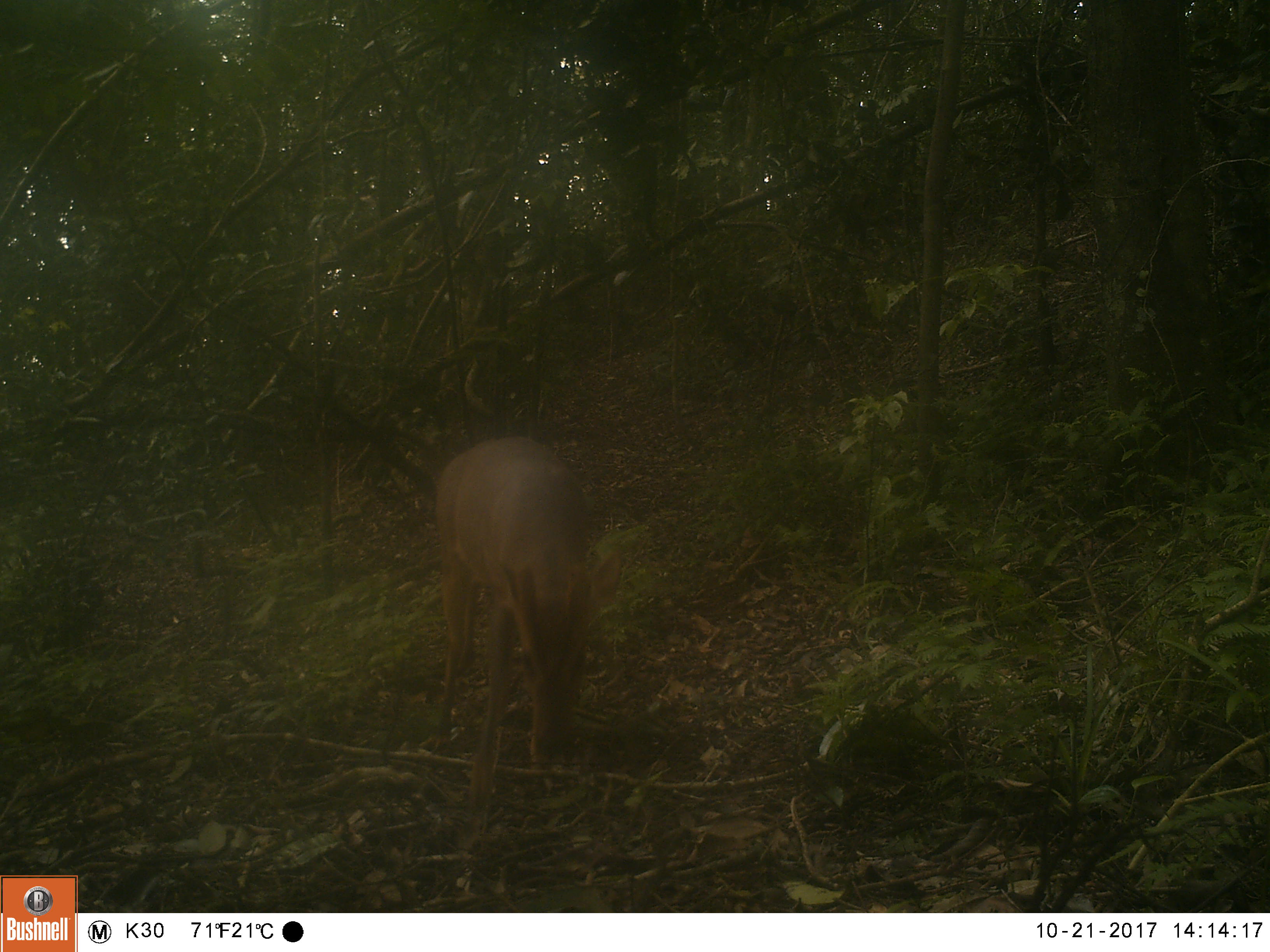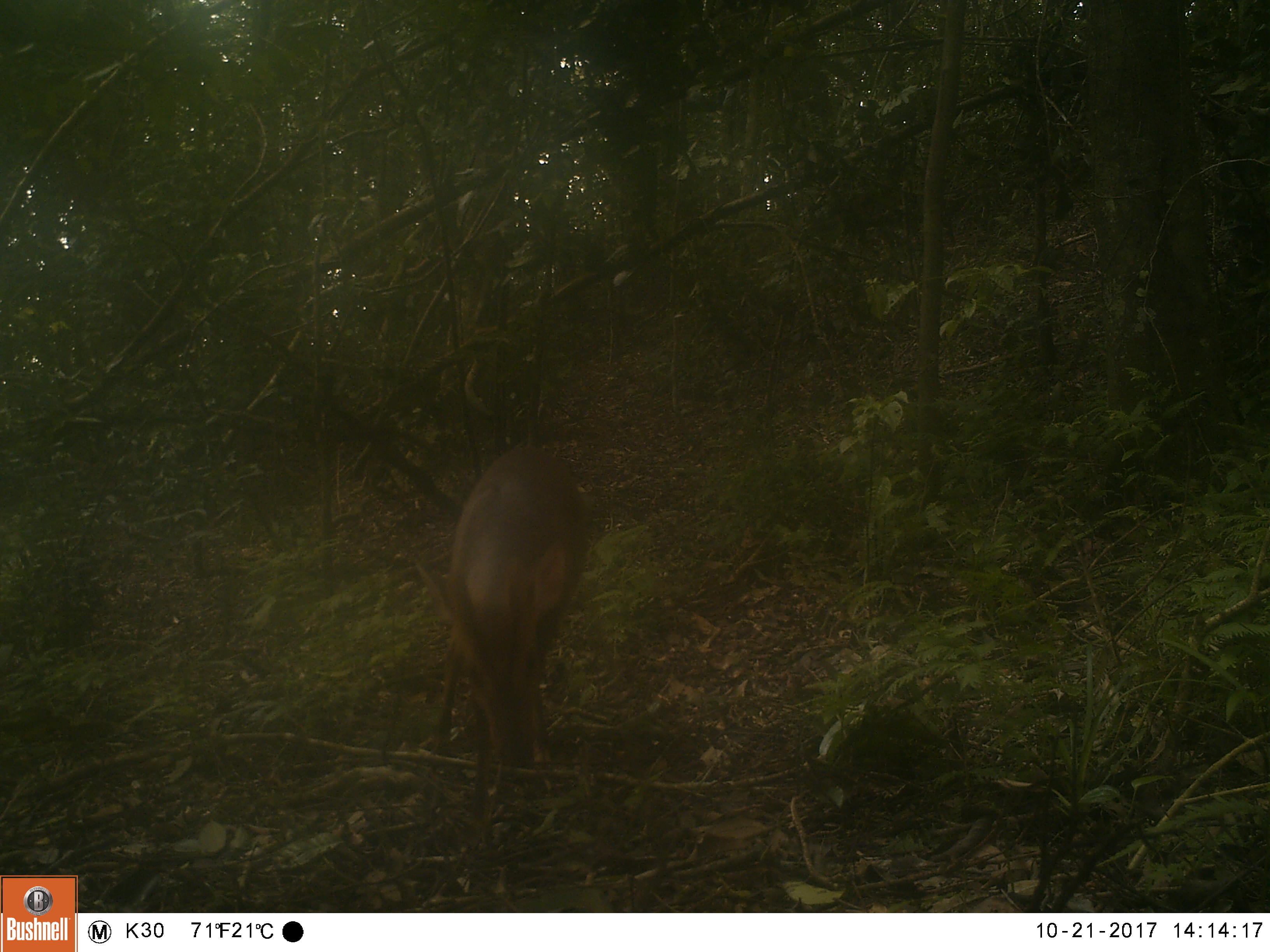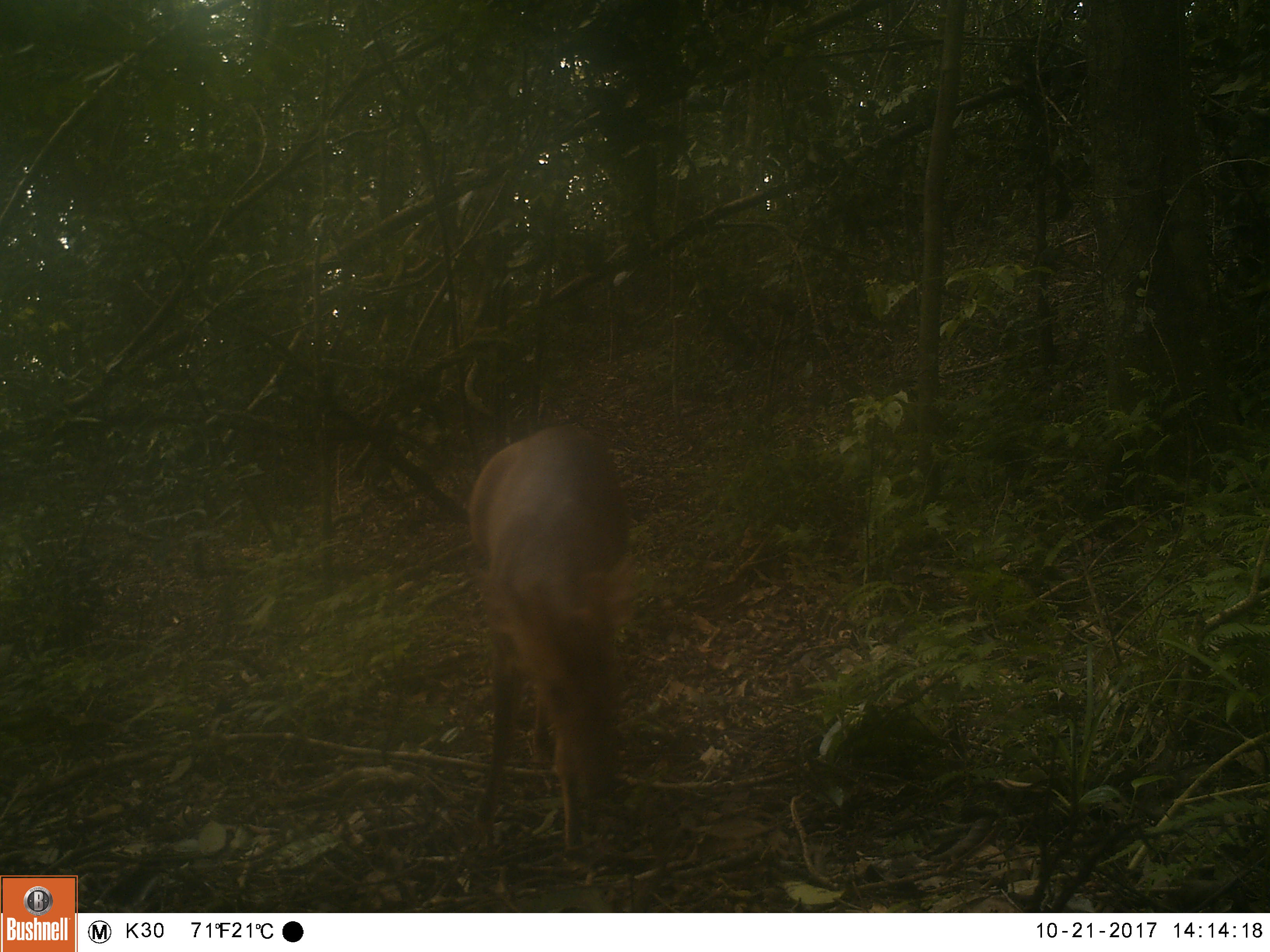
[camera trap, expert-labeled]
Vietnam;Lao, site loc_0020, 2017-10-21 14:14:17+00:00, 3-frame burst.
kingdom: Animalia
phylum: Chordata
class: Mammalia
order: Artiodactyla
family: Cervidae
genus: Muntiacus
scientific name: Muntiacus vuquangensis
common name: large-antlered muntjac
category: large antlered muntjac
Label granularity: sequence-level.